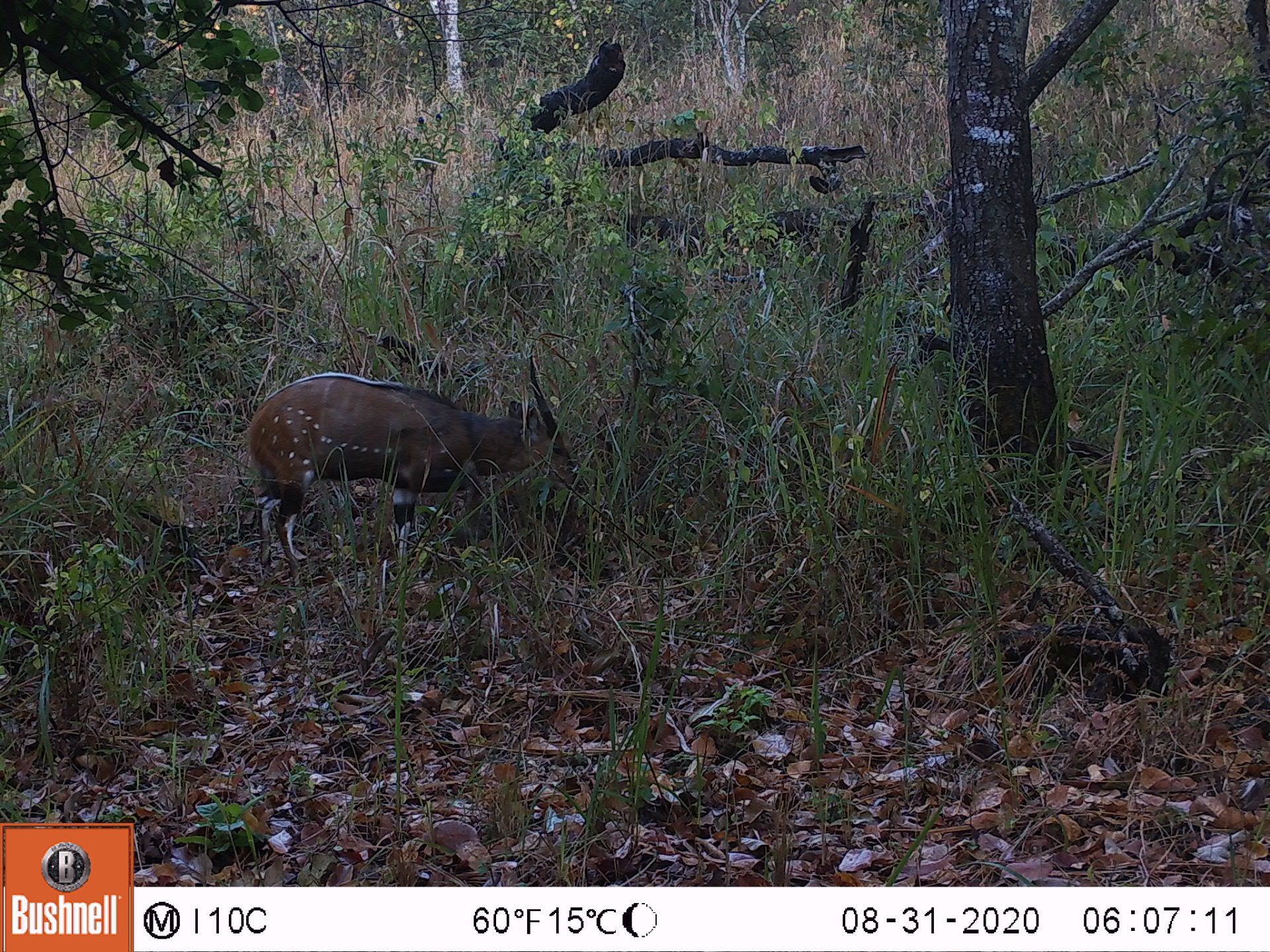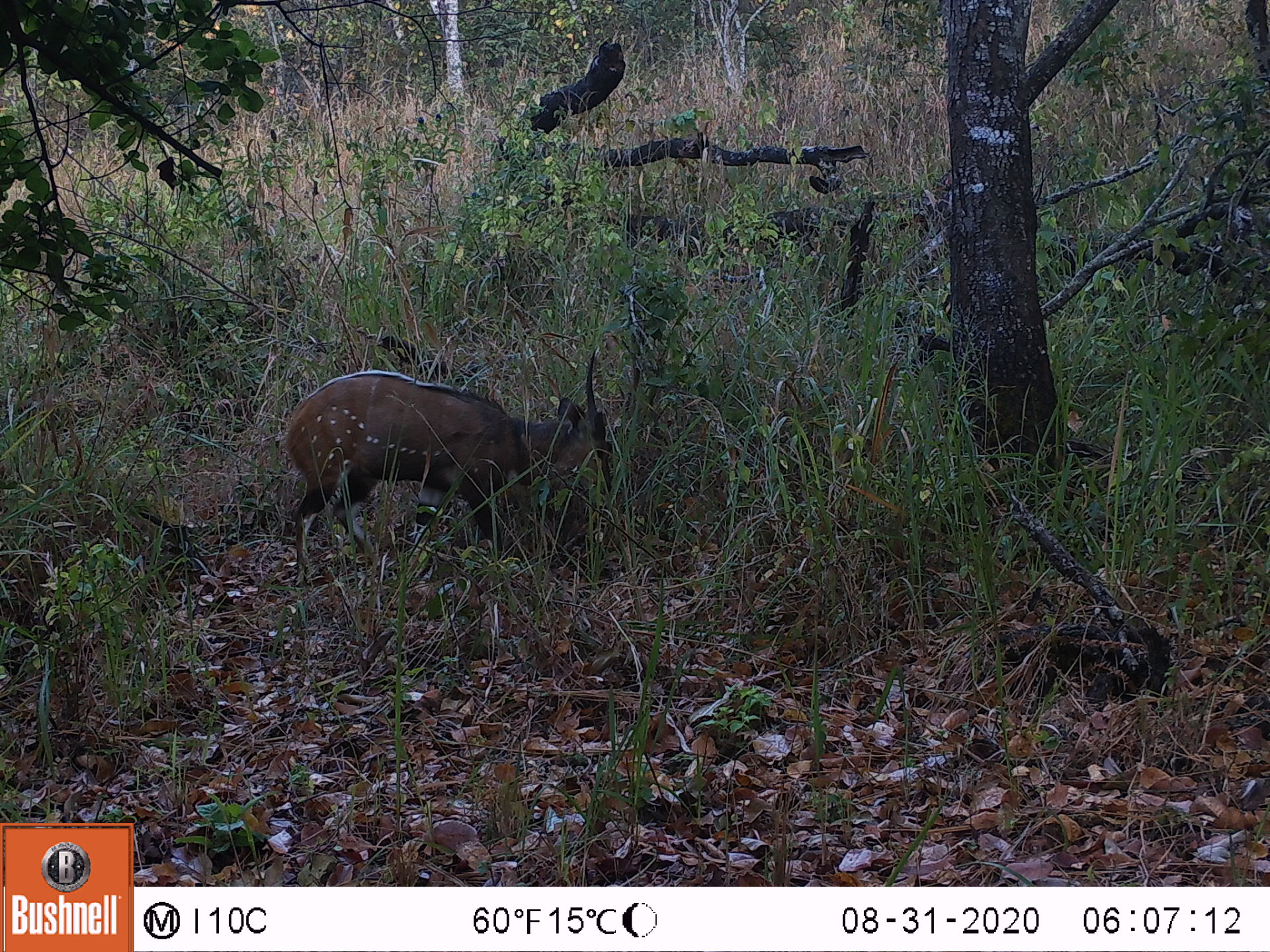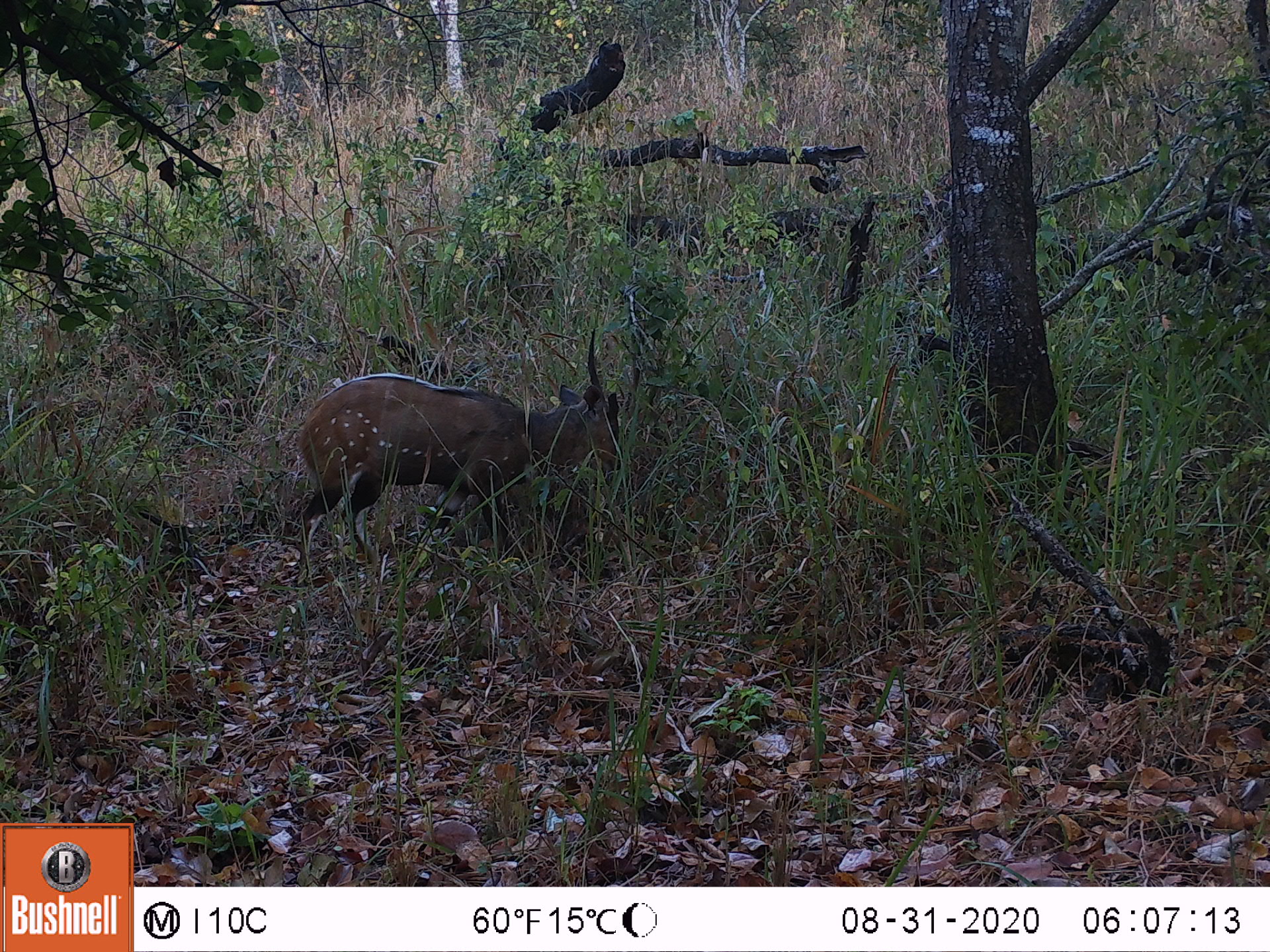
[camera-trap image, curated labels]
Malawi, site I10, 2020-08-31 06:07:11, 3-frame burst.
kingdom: Animalia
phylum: Chordata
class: Mammalia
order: Artiodactyla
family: Bovidae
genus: Tragelaphus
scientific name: Tragelaphus sylvaticus sylvaticus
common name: cape bushbuck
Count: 1.